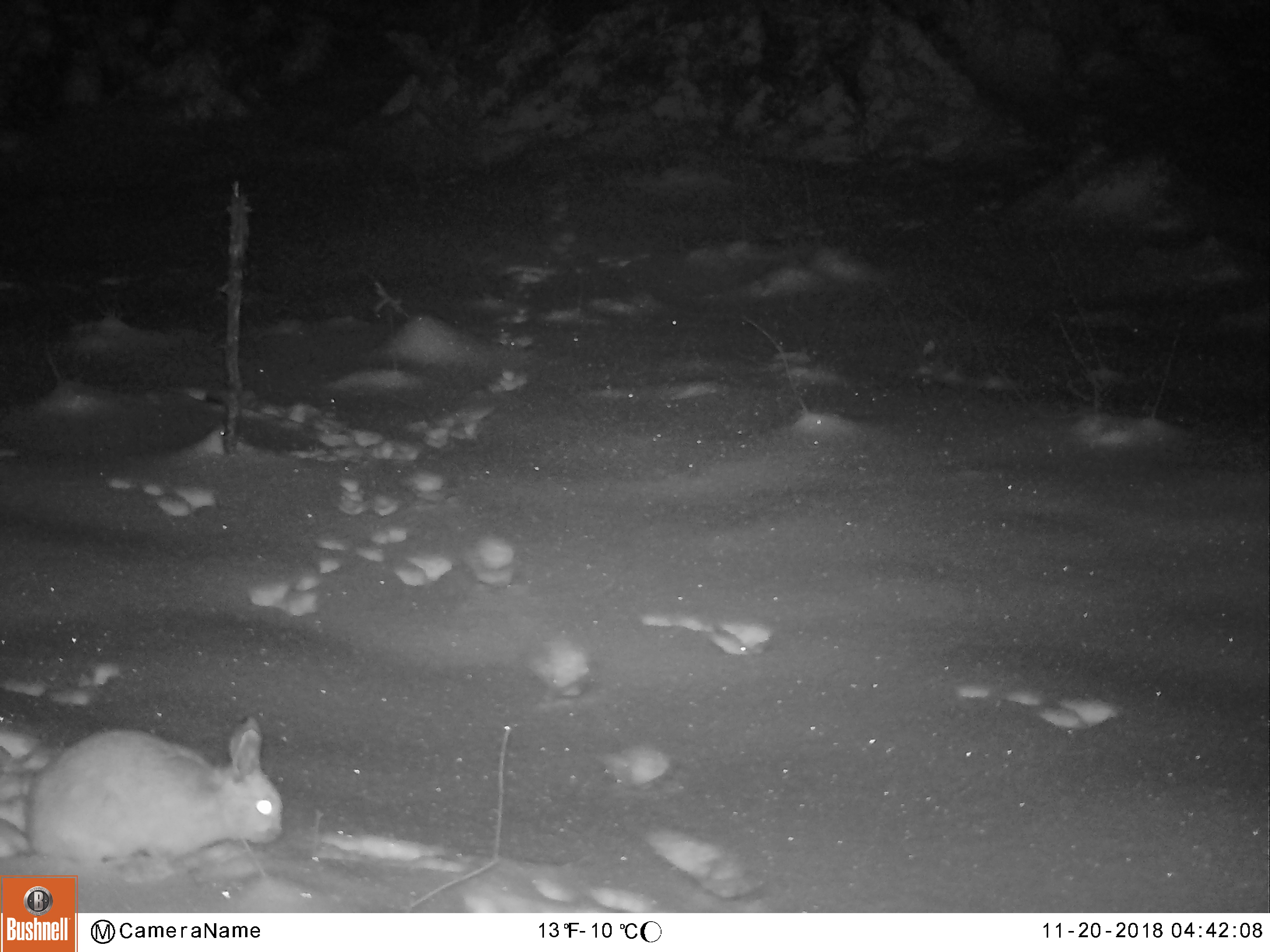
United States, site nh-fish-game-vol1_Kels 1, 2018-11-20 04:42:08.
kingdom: Animalia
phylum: Chordata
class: Mammalia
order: Lagomorpha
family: Leporidae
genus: Lepus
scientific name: Lepus americanus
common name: snowshoe hare